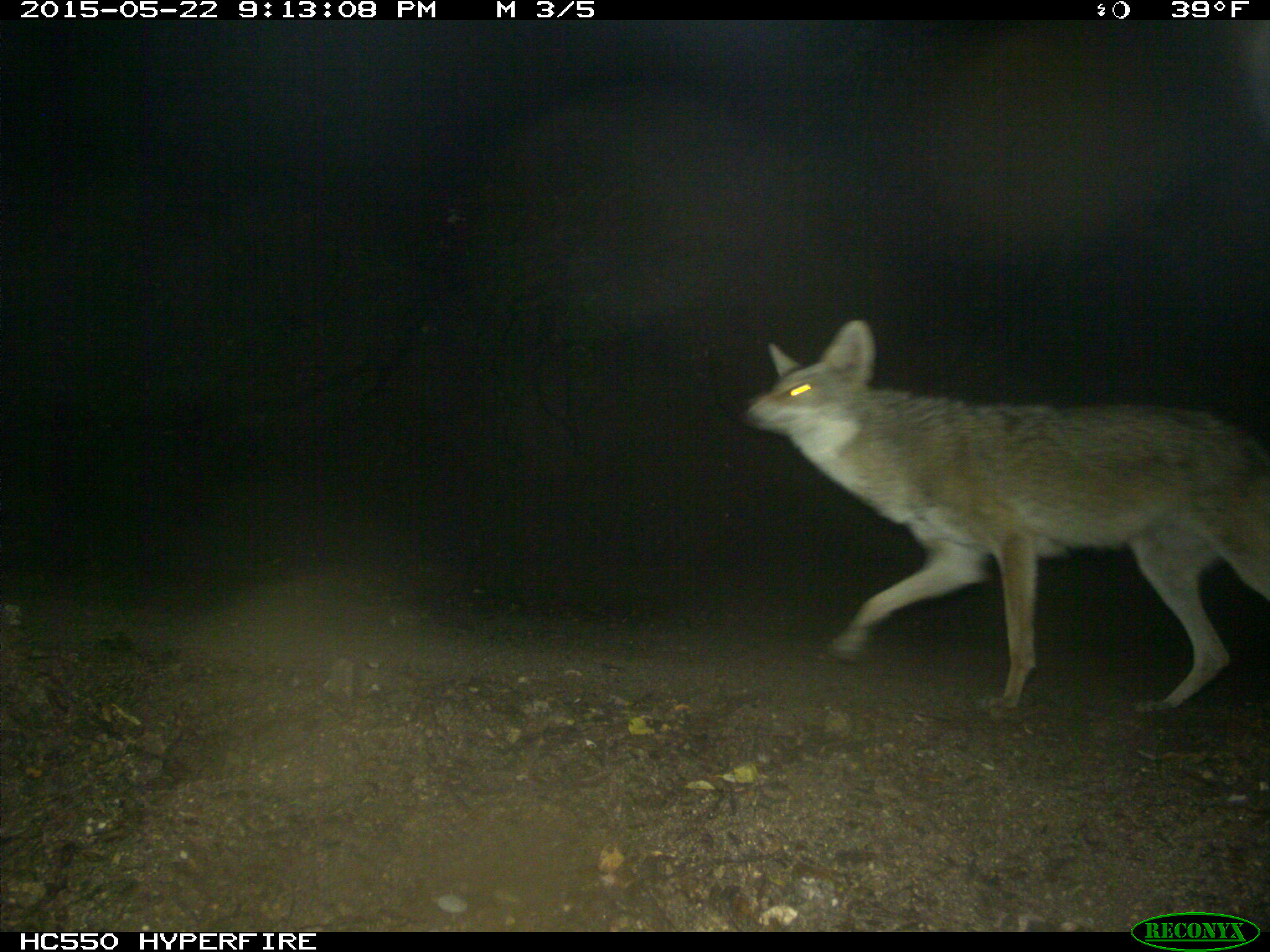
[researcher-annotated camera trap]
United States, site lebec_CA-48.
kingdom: Animalia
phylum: Chordata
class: Mammalia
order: Carnivora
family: Canidae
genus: Canis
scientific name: Canis latrans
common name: coyote